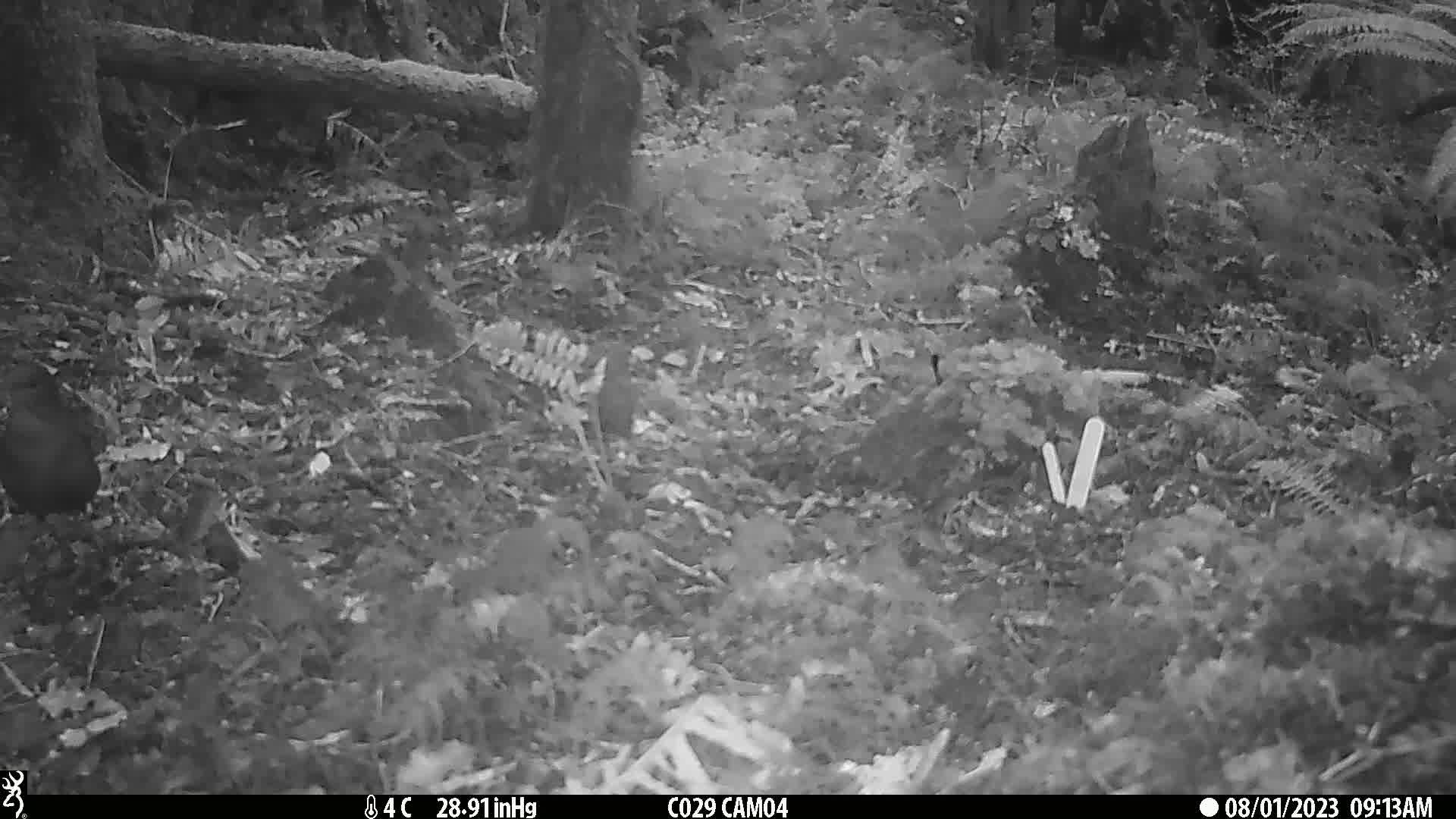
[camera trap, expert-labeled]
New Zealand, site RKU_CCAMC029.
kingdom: Animalia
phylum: Chordata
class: Aves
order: Passeriformes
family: Turdidae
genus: Turdus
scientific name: Turdus merula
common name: eurasian blackbird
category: blackbird